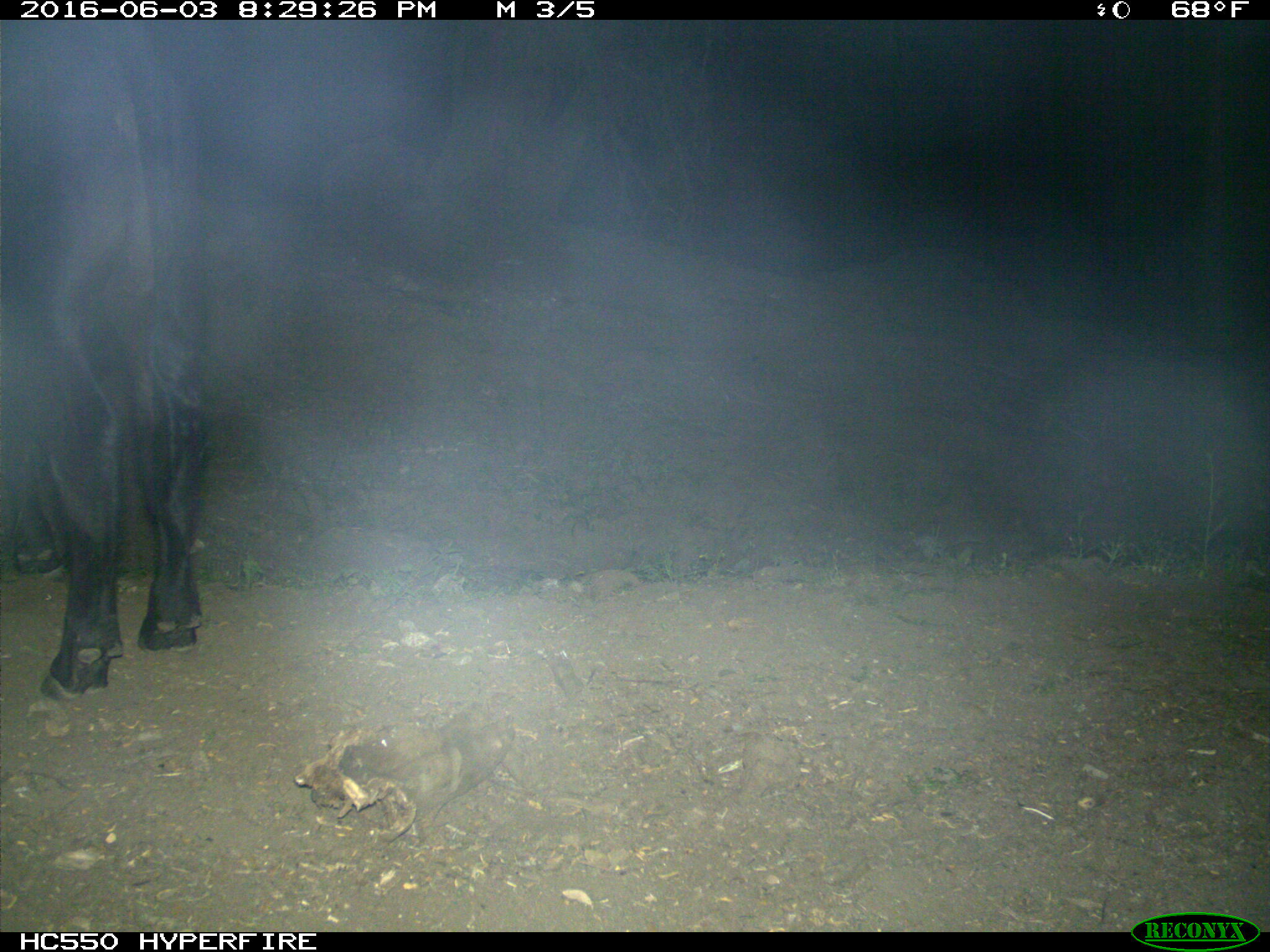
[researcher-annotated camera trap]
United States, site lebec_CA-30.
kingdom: Animalia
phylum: Chordata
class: Mammalia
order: Artiodactyla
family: Bovidae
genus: Bos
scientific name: Bos taurus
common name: domestic cow